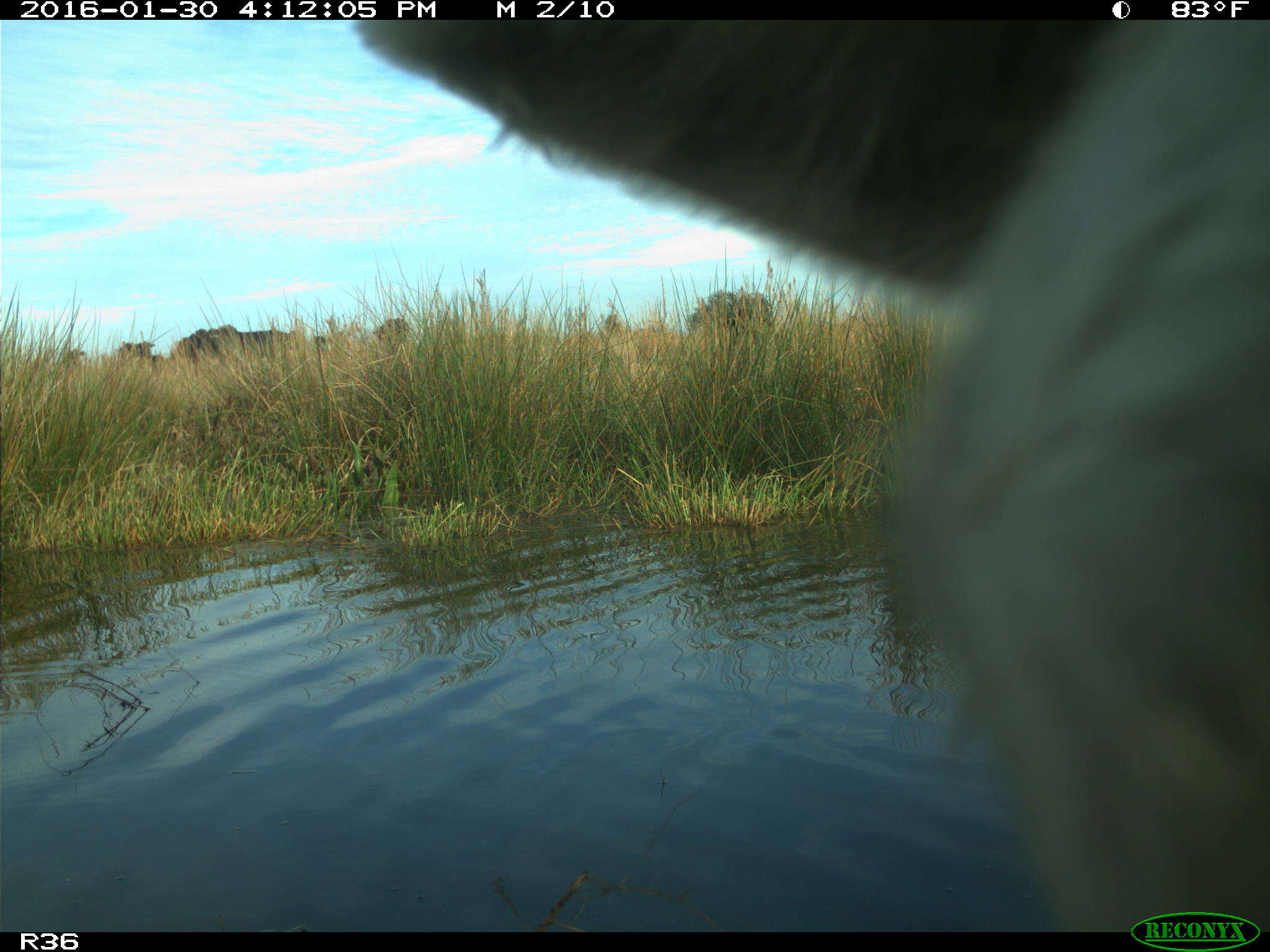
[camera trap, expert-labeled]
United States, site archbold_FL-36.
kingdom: Animalia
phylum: Chordata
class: Mammalia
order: Artiodactyla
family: Bovidae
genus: Bos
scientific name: Bos taurus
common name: domestic cow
Bos taurus (domestic cow).